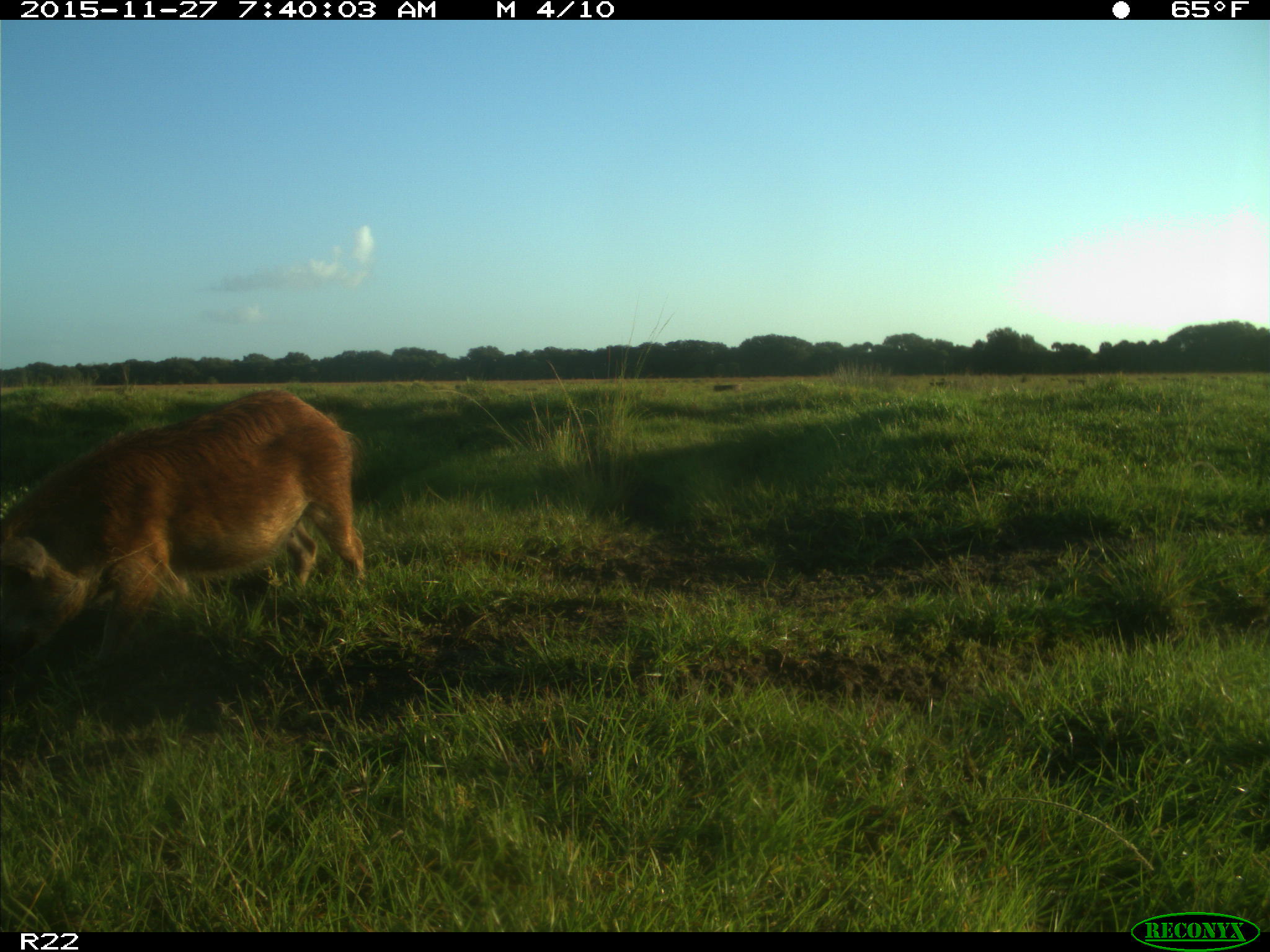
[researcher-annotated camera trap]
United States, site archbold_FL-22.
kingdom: Animalia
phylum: Chordata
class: Mammalia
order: Artiodactyla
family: Suidae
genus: Sus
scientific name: Sus scrofa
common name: wild boar